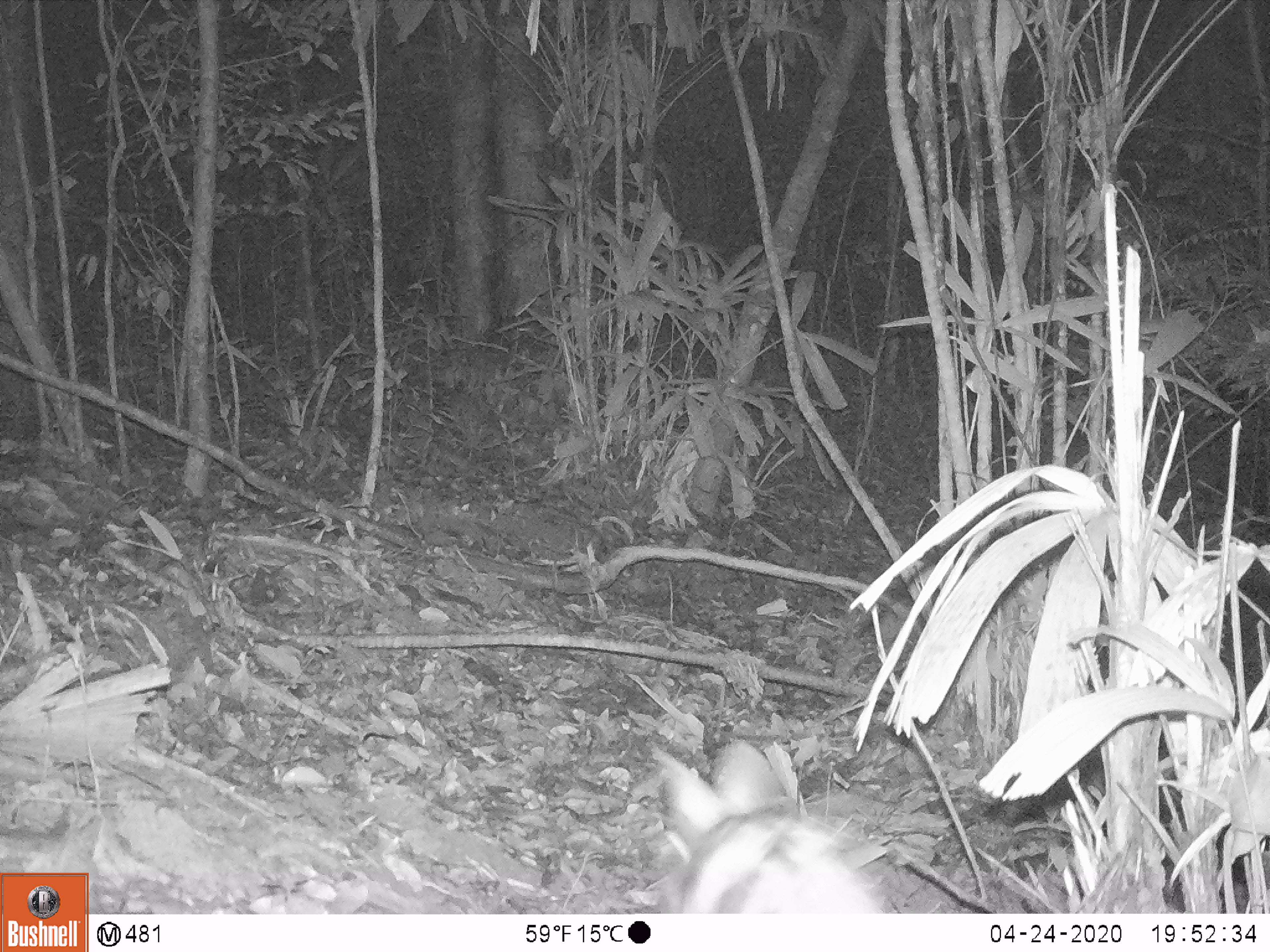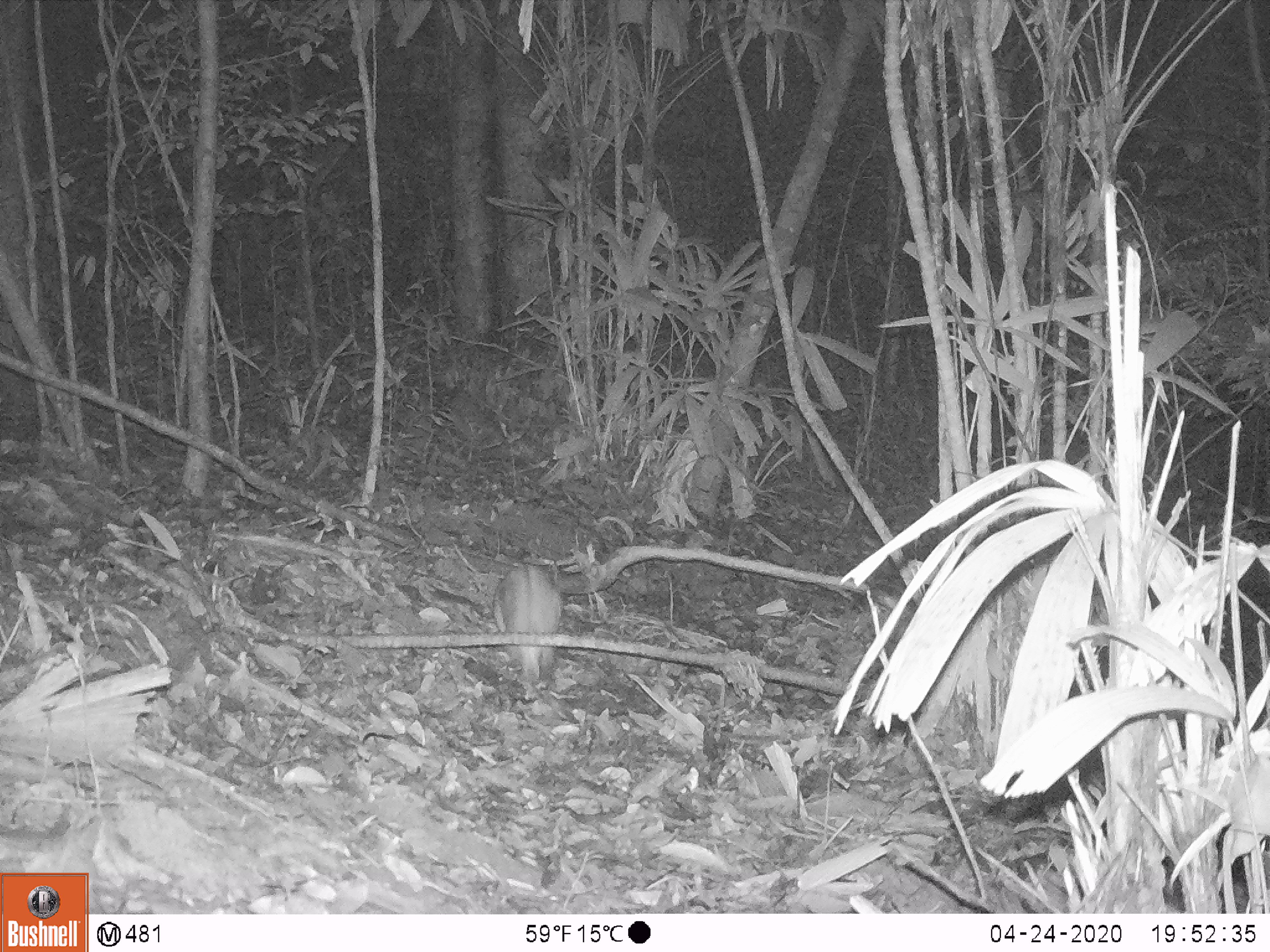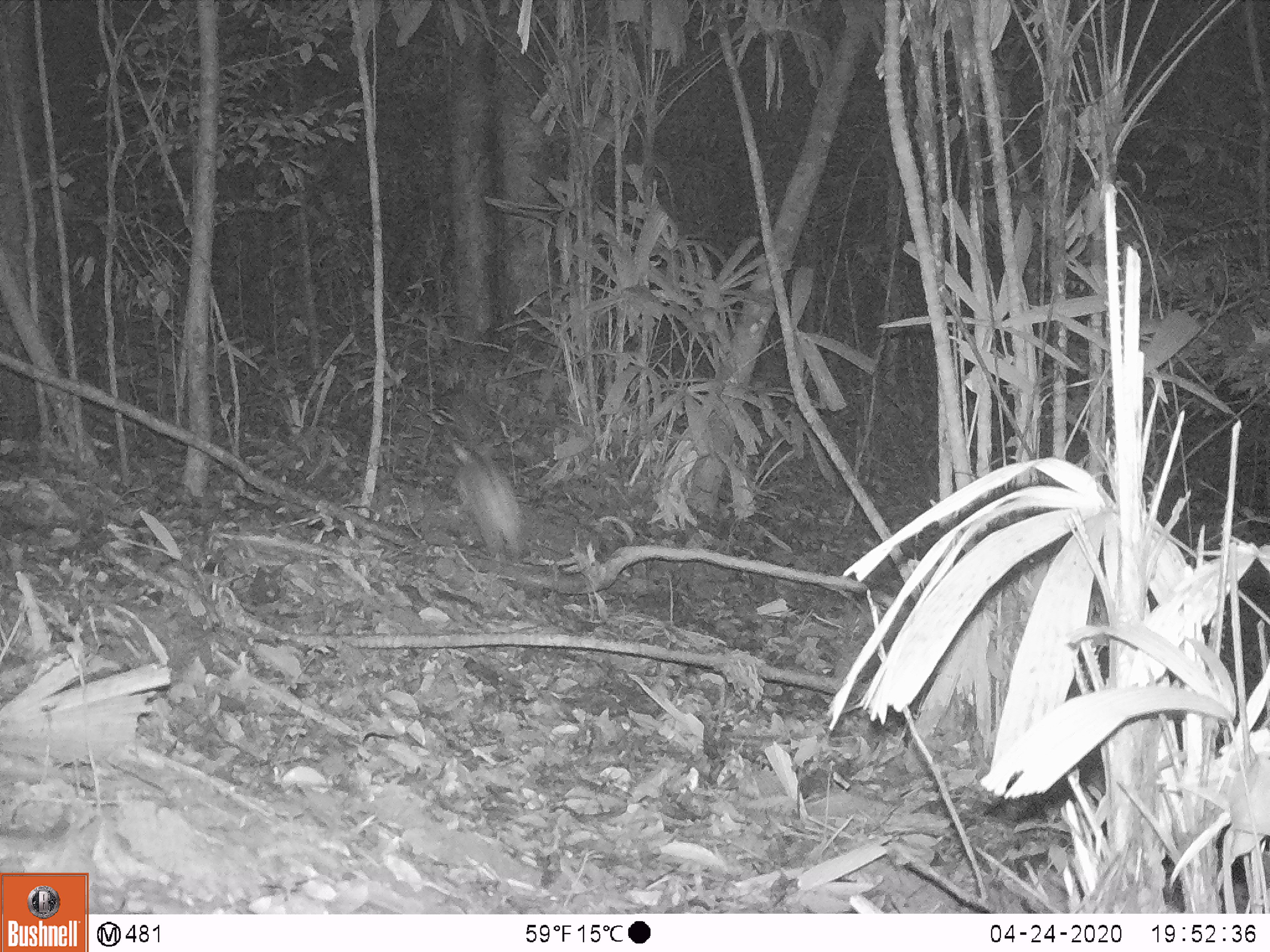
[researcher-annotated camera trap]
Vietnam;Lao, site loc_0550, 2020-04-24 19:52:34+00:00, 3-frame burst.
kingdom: Animalia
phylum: Chordata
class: Mammalia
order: Lagomorpha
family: Leporidae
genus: Nesolagus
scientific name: Nesolagus timminsi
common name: annamite striped rabbit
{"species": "annamite striped rabbit (Nesolagus timminsi)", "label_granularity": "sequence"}